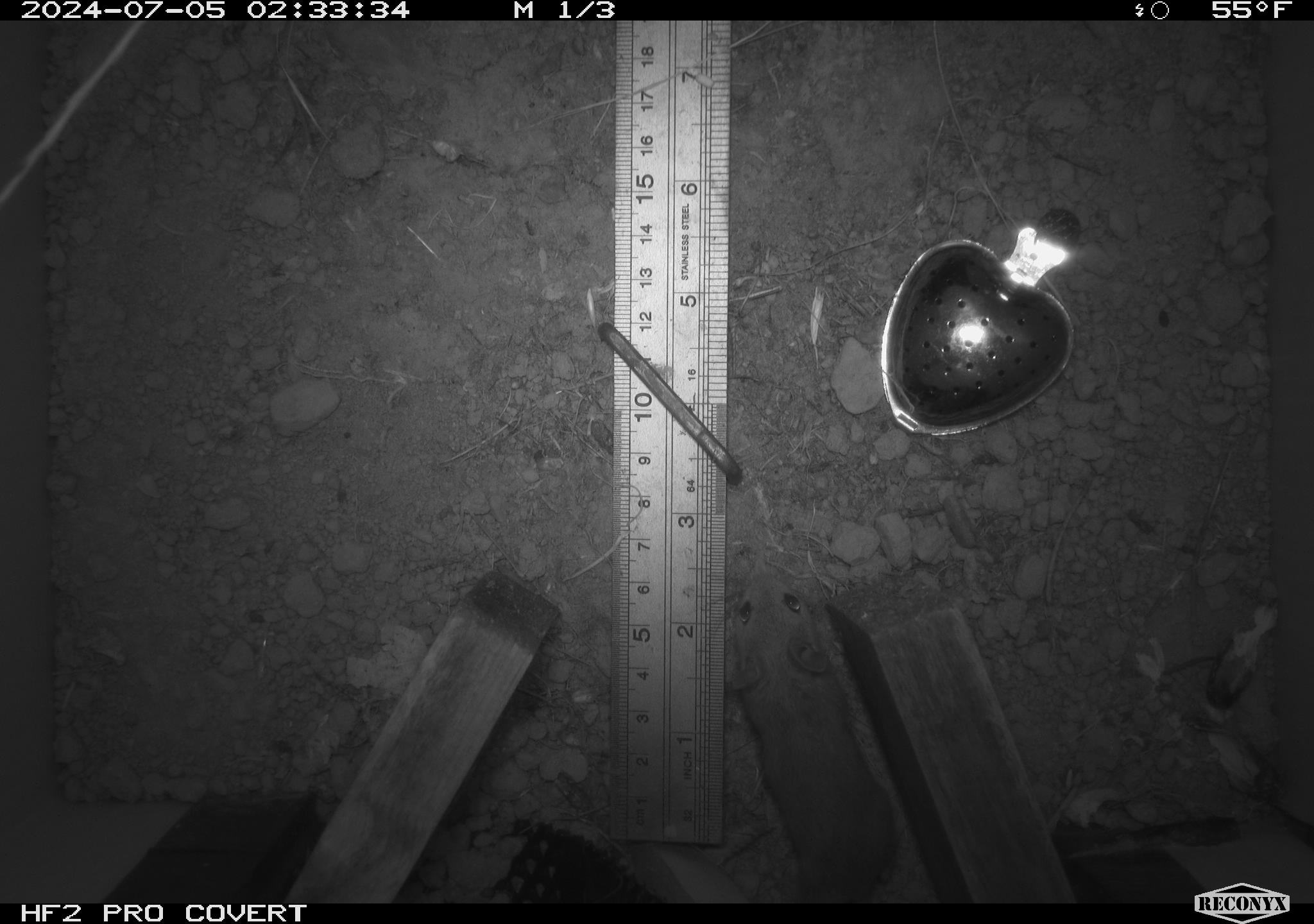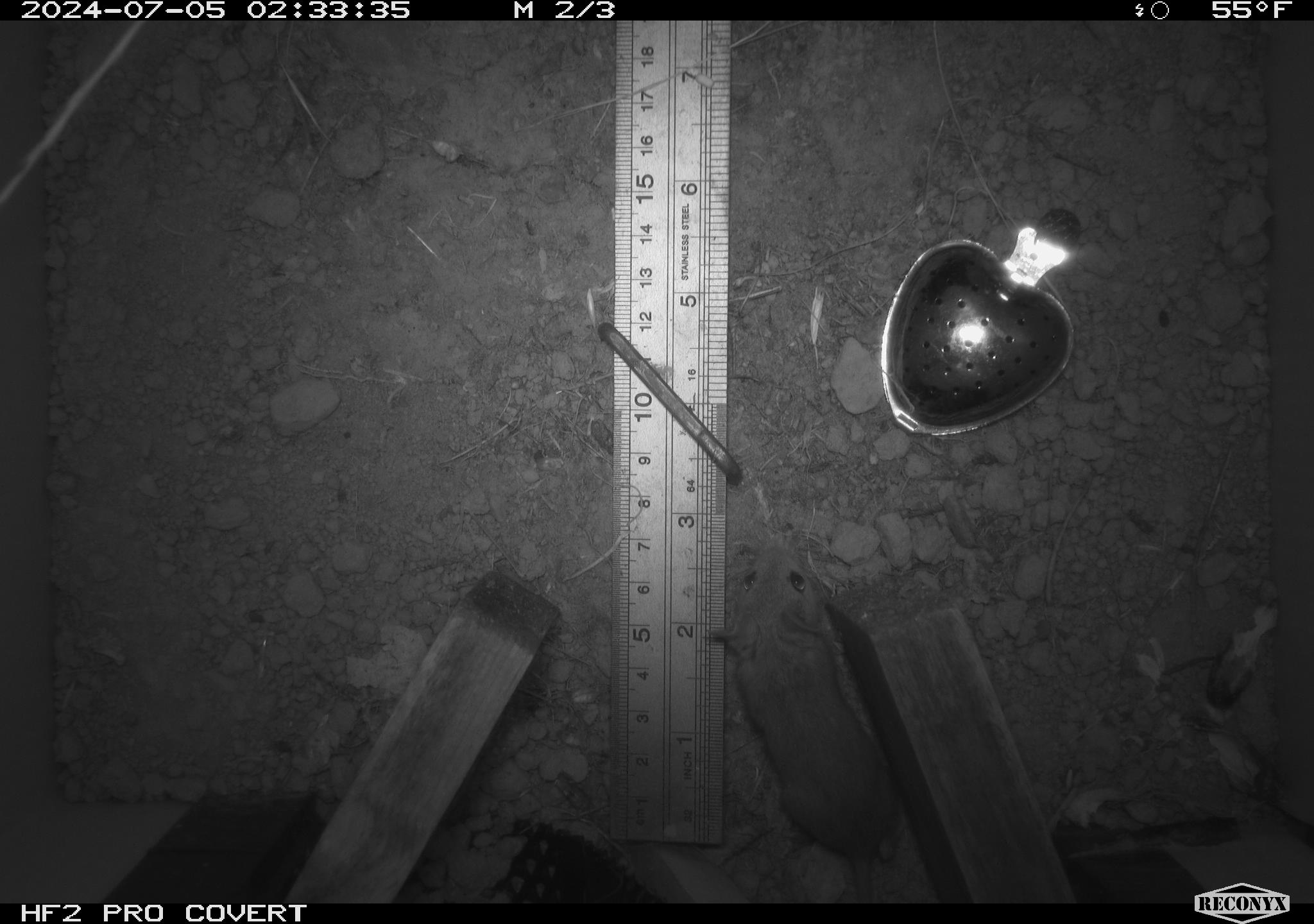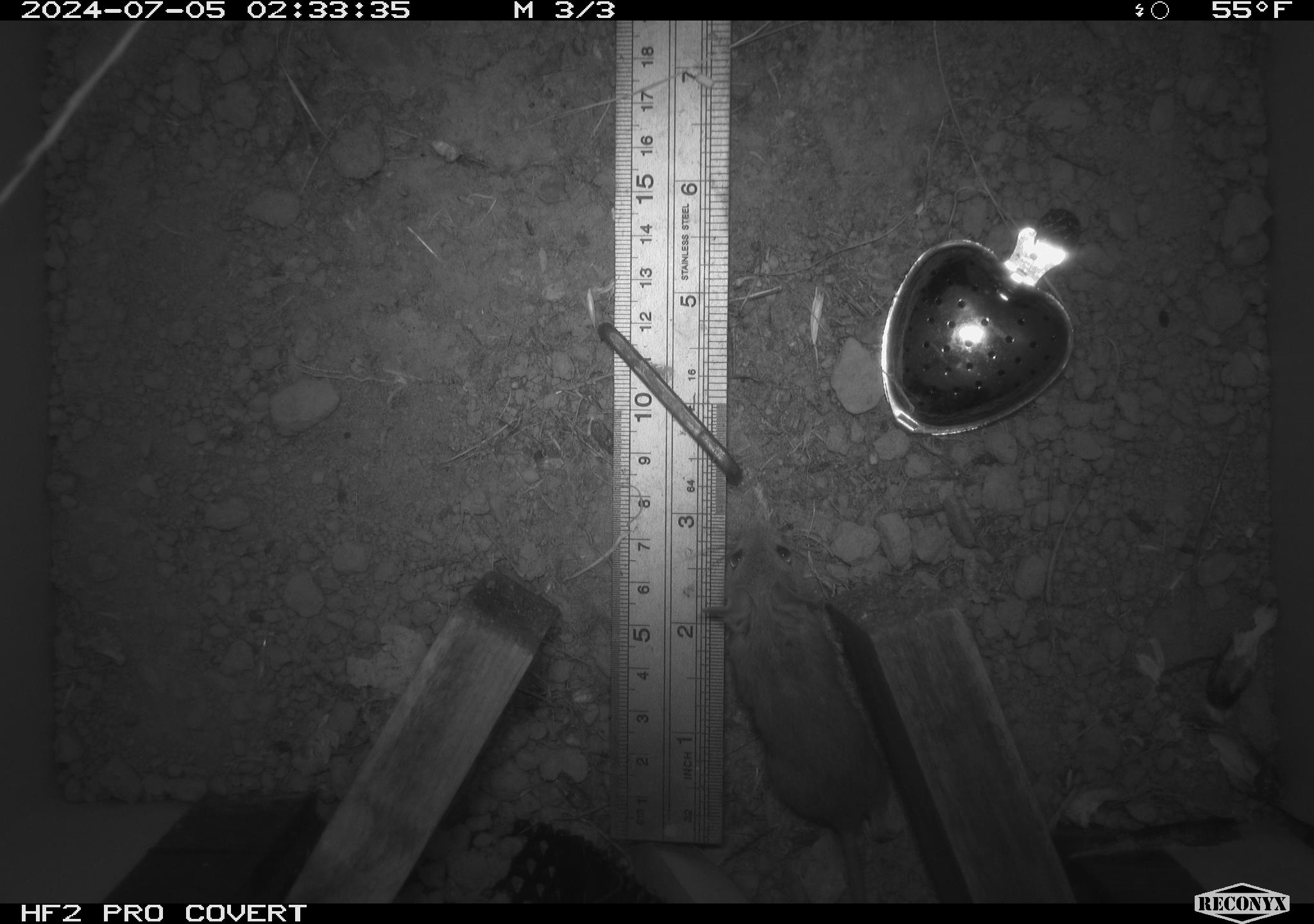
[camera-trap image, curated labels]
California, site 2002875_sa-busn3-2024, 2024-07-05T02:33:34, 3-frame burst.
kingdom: Animalia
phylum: Chordata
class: Mammalia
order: Rodentia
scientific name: Rodentia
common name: mouse species